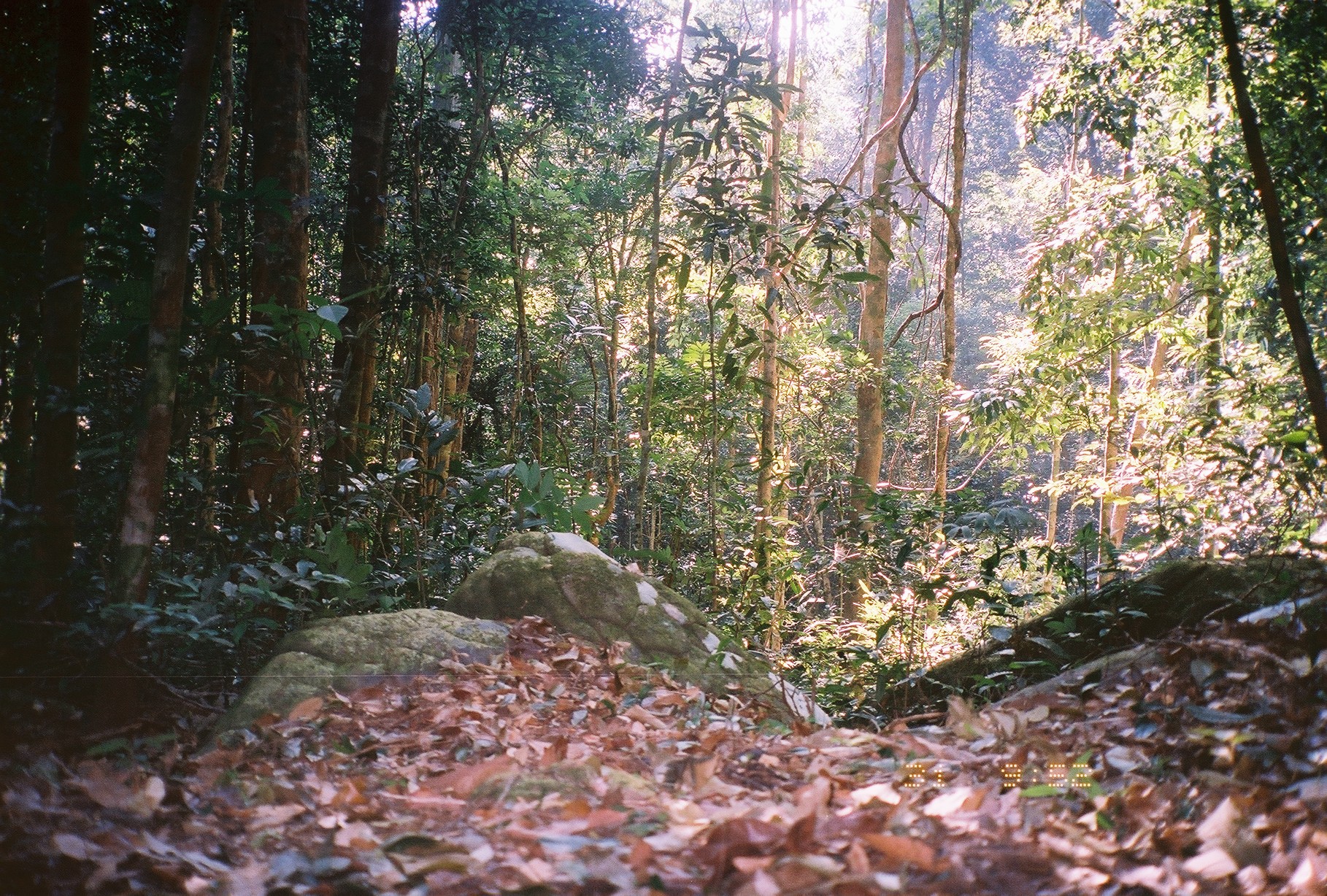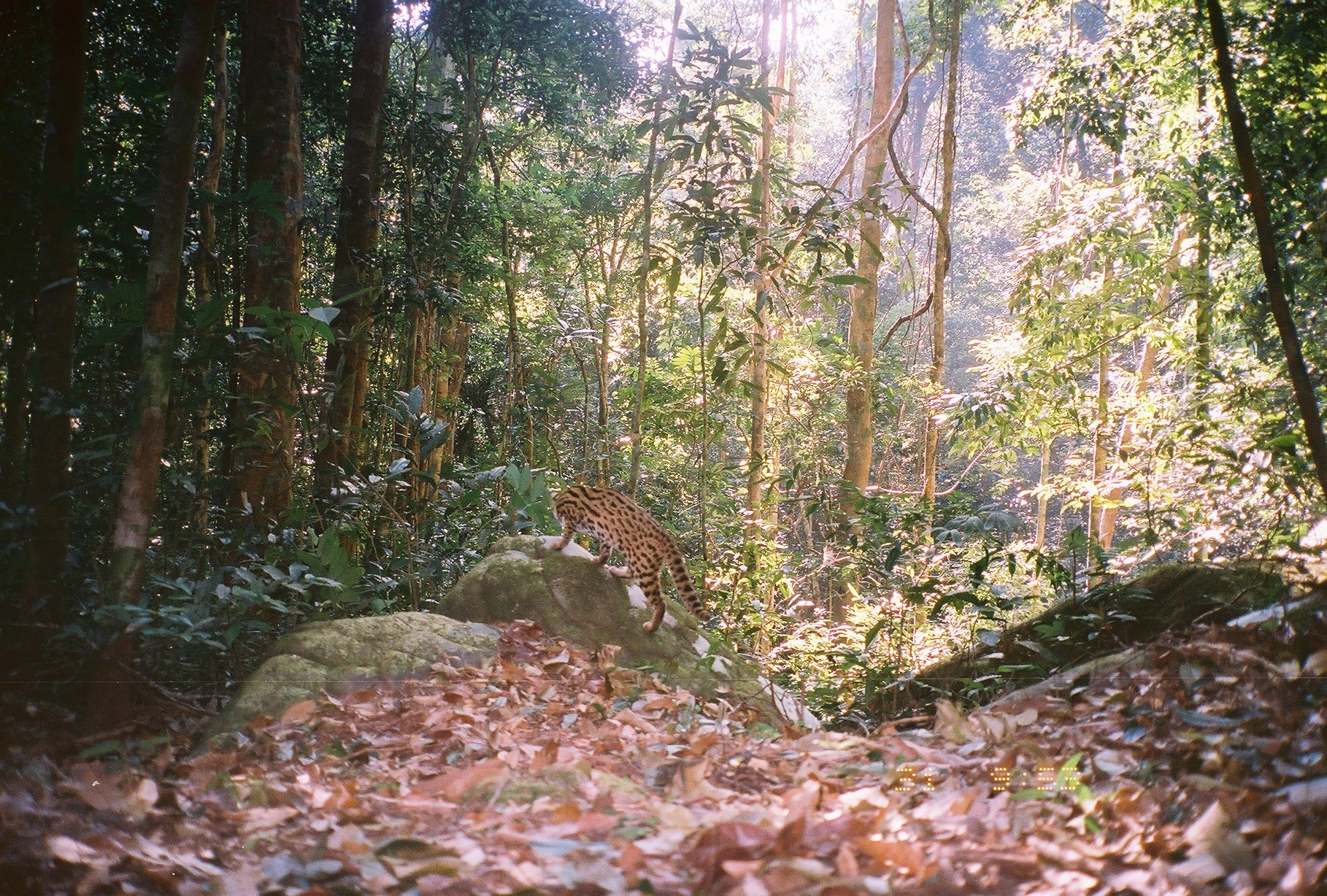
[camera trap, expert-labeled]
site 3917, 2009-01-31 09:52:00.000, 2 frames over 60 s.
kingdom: Animalia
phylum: Chordata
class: Mammalia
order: Carnivora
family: Felidae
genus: Prionailurus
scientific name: Prionailurus bengalensis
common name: mainland leopard cat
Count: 1.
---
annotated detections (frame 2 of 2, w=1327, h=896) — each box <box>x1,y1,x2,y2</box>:
prionailurus bengalensis: <box>552,486,712,632</box>